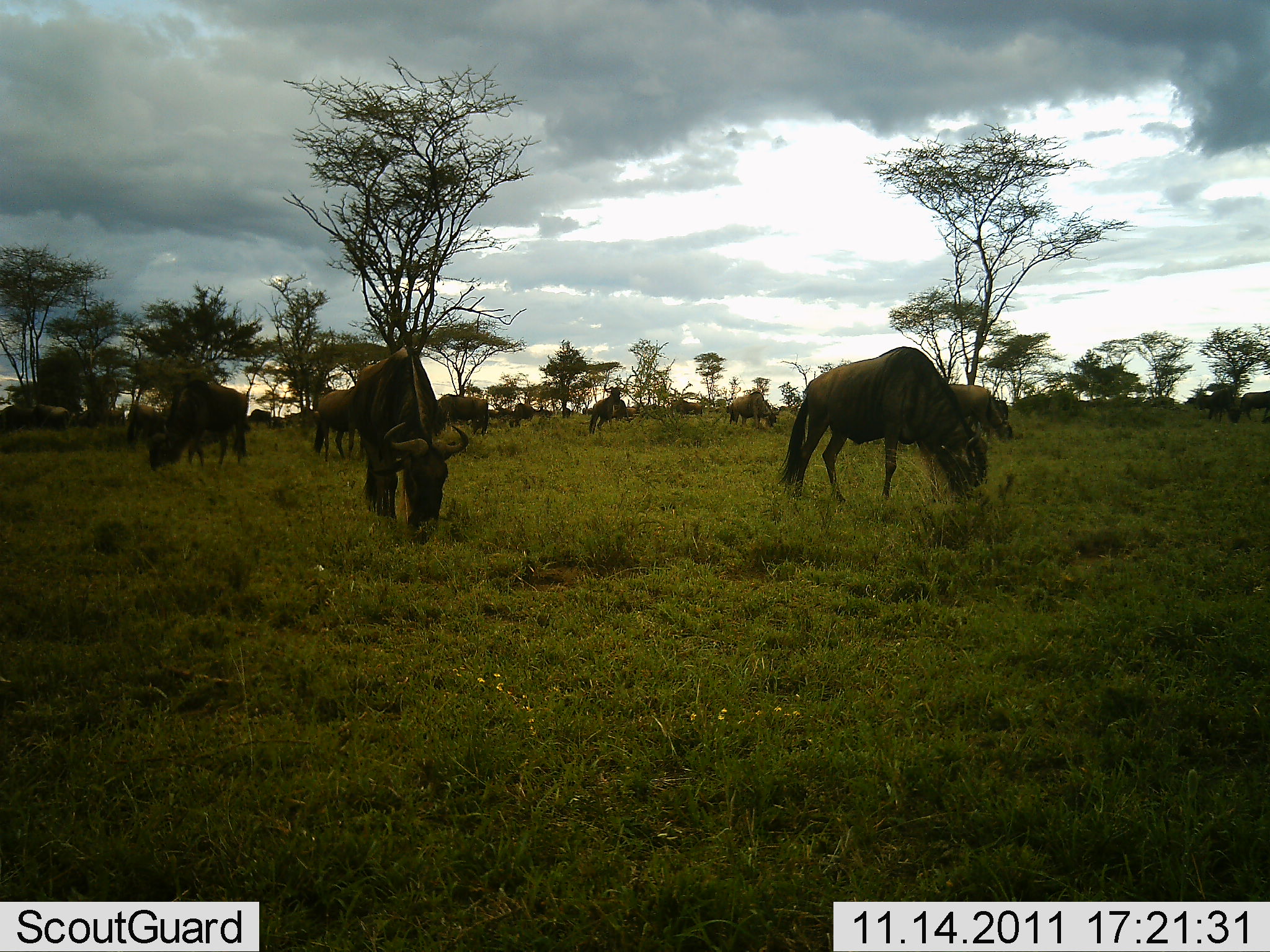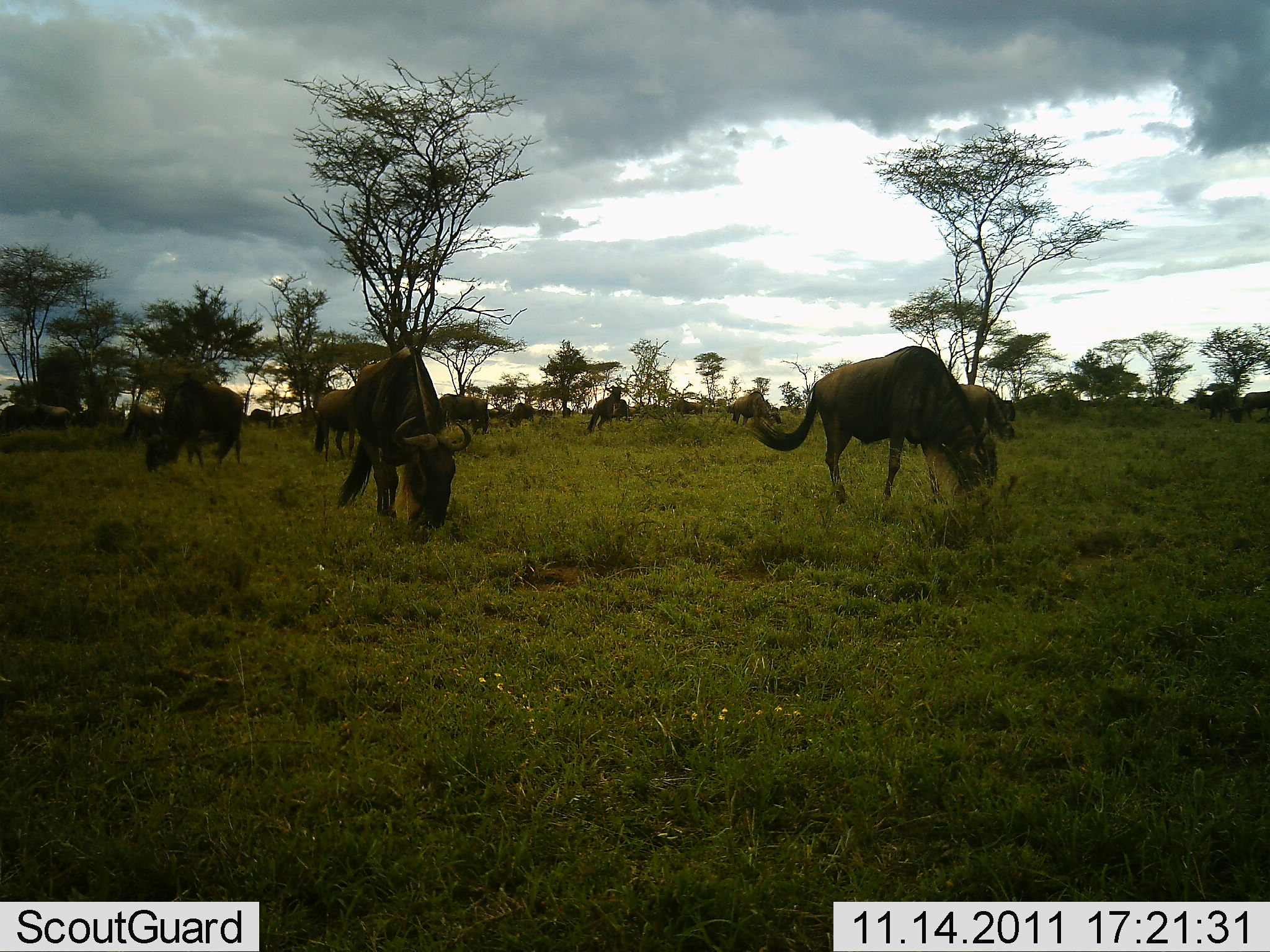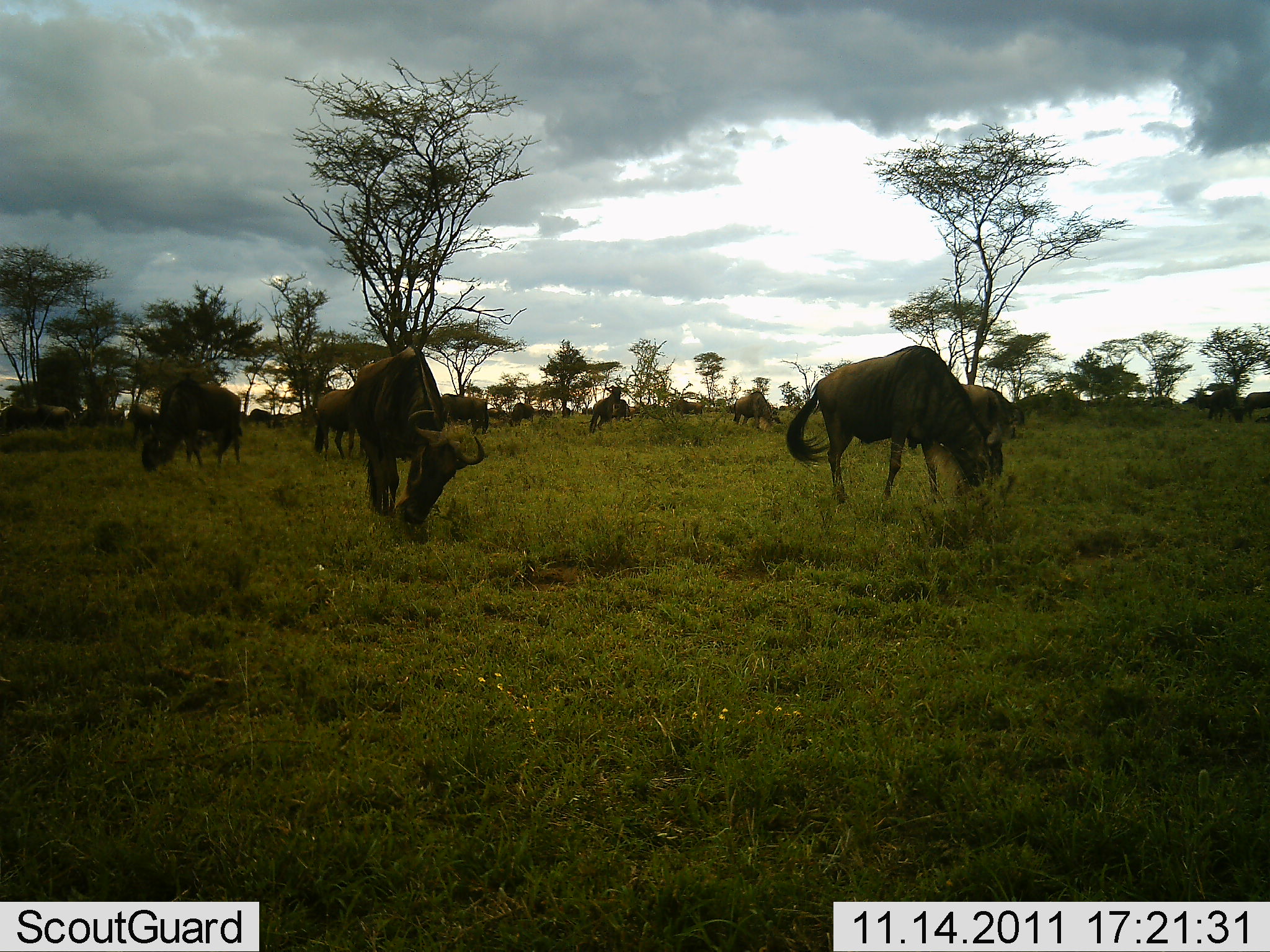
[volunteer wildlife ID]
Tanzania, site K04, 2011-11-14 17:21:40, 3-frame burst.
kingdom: Animalia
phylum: Chordata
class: Mammalia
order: Artiodactyla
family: Bovidae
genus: Connochaetes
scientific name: Connochaetes taurinus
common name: blue wildebeest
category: wildebeest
Wildebeest (blue wildebeest) (Connochaetes taurinus), count 11-50. Behavior (volunteer vote fractions): standing 64%, resting 0%, moving 7%, interacting 0%. Young present (vote fraction): 0%. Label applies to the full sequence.